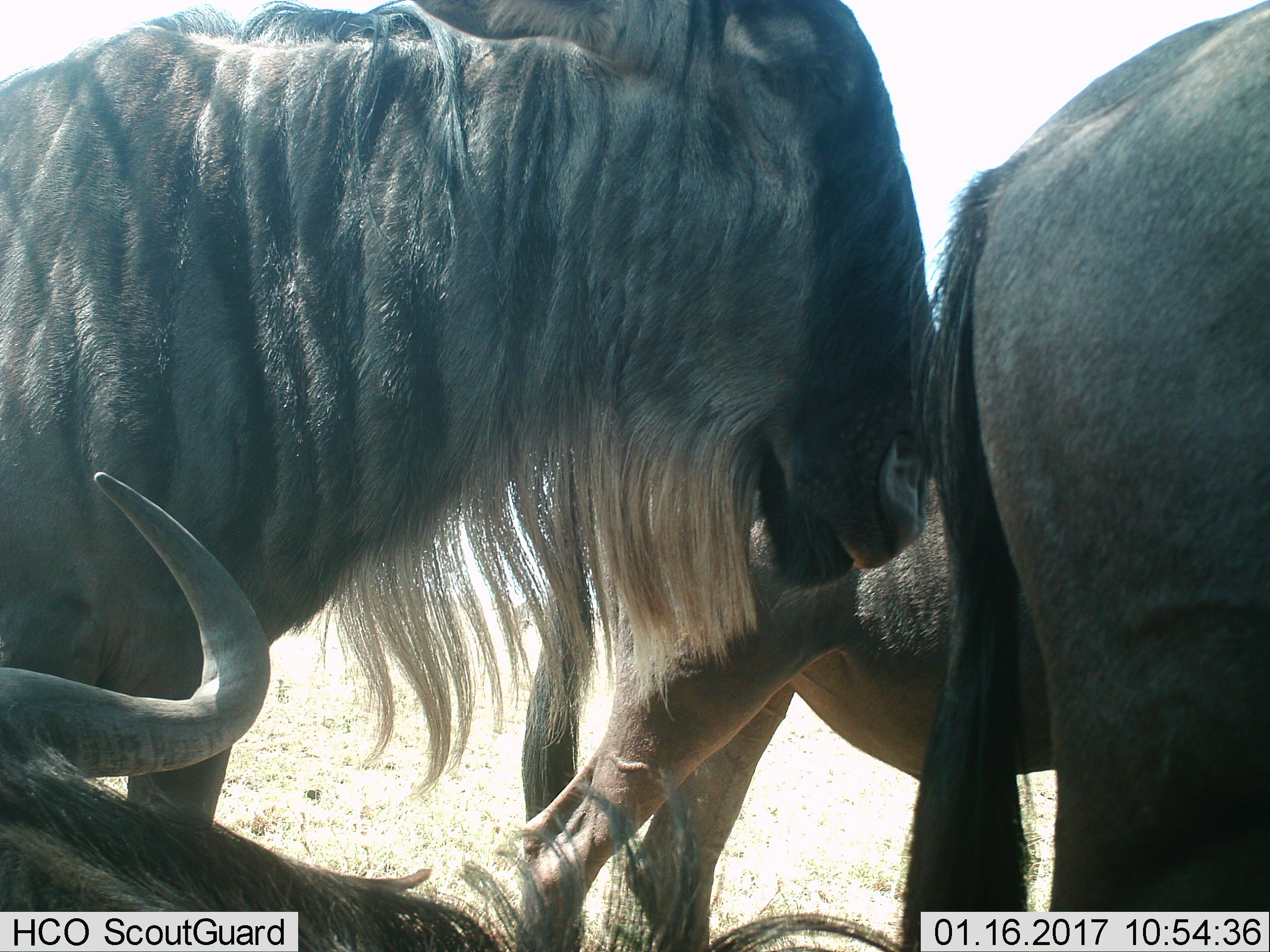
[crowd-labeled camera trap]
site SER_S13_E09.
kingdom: Animalia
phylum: Chordata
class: Mammalia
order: Artiodactyla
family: Bovidae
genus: Connochaetes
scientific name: Connochaetes taurinus taurinus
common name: blue wildebeest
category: wildebeestblue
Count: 4.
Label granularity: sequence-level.